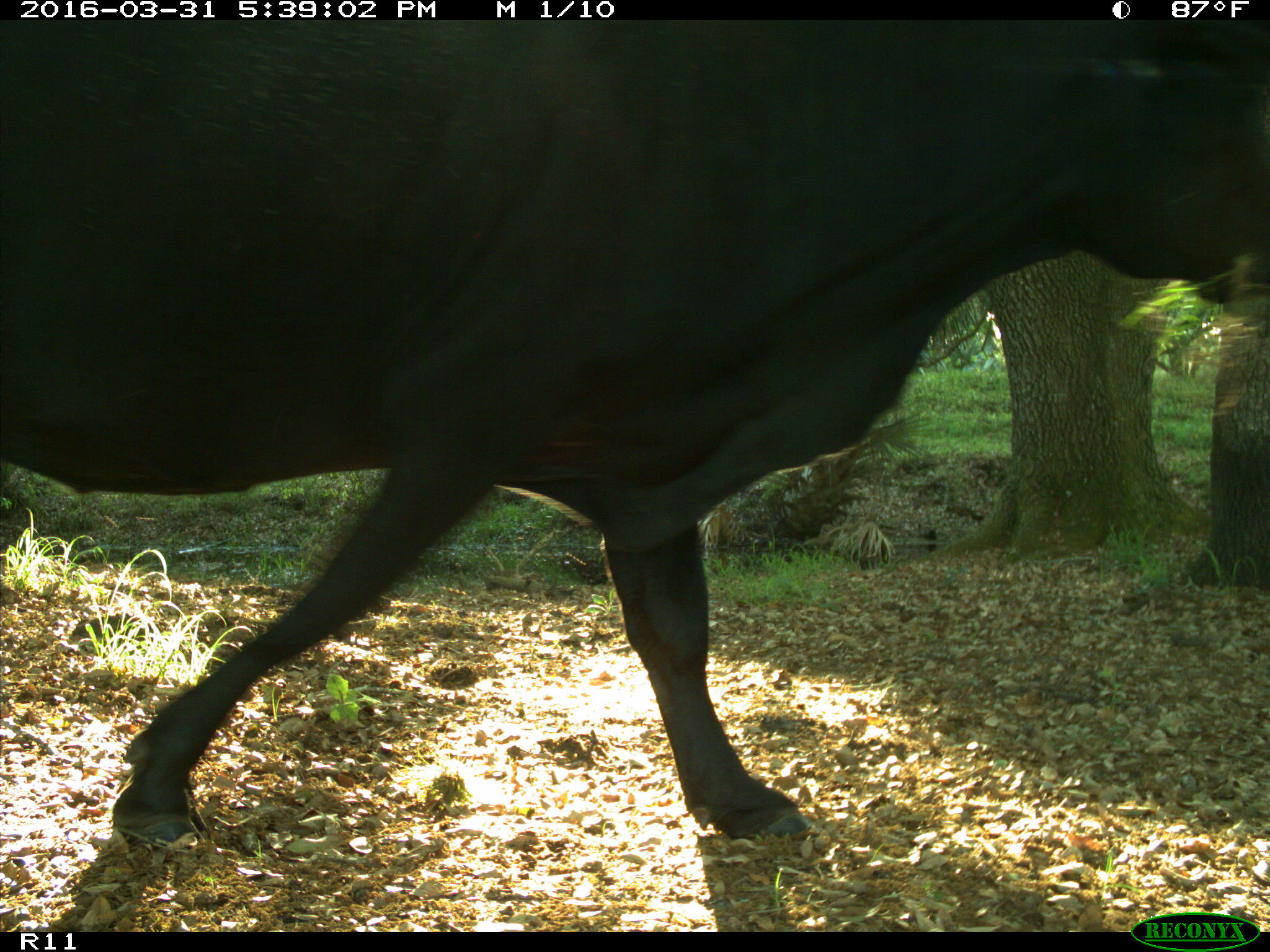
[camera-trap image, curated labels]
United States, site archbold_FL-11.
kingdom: Animalia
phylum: Chordata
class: Mammalia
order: Artiodactyla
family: Bovidae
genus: Bos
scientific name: Bos taurus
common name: domestic cow